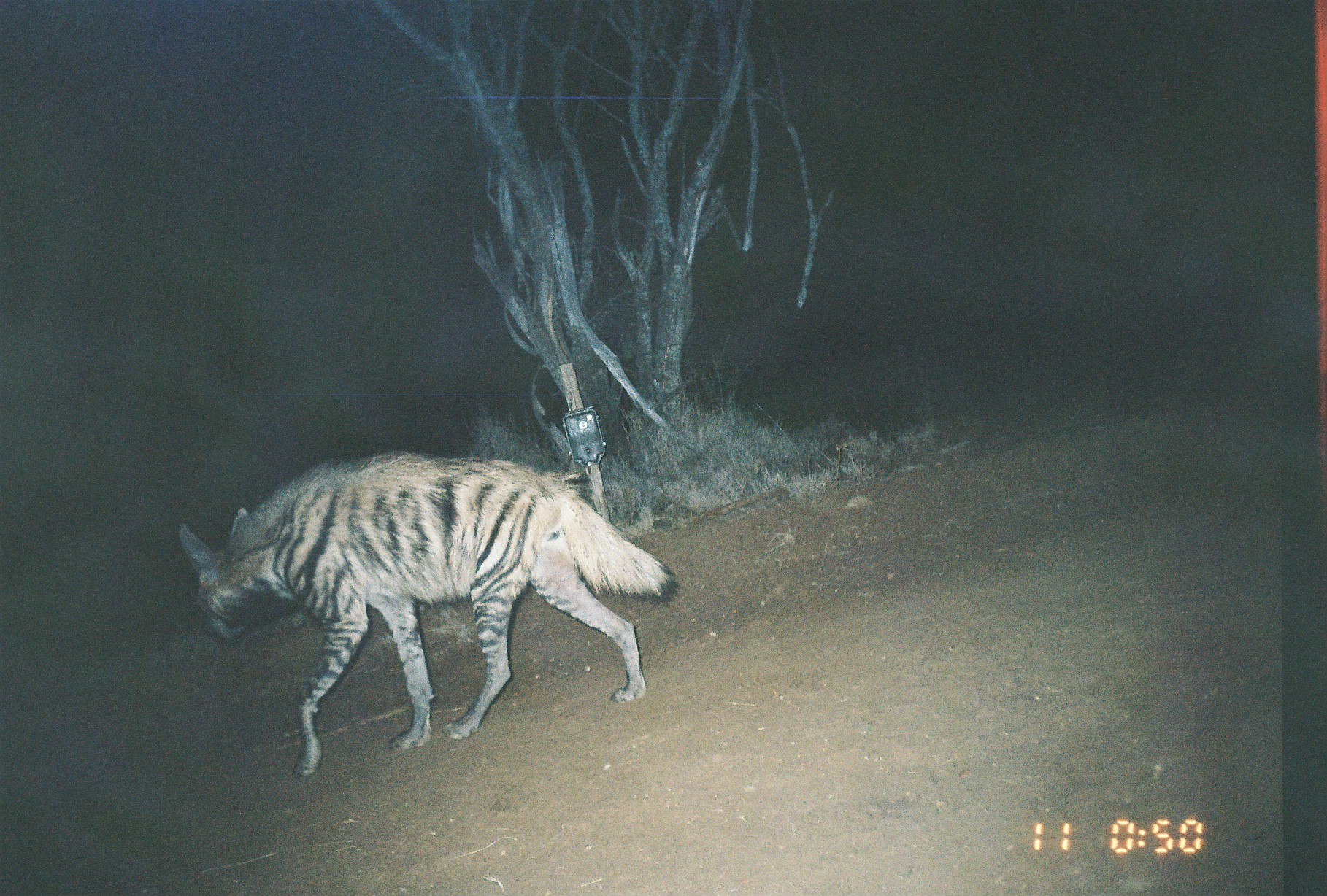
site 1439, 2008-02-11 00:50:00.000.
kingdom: Animalia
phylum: Chordata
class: Mammalia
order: Carnivora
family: Hyaenidae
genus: Hyaena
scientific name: Hyaena hyaena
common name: striped hyena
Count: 1.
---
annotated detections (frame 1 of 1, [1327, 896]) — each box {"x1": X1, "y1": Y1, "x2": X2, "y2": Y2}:
hyaena hyaena: {"x1": 175, "y1": 447, "x2": 681, "y2": 776}